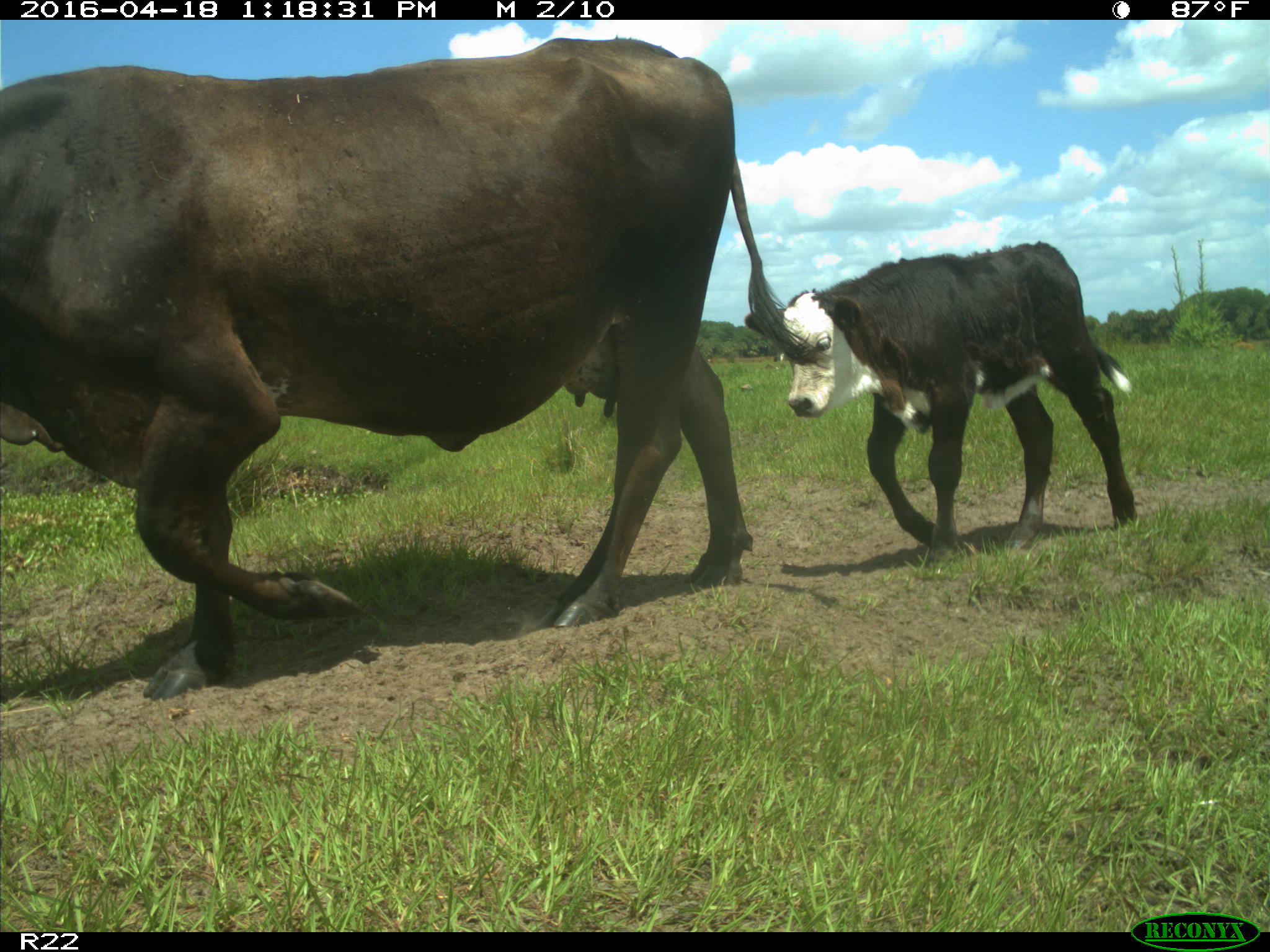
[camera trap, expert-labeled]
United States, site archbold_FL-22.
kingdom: Animalia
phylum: Chordata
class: Mammalia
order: Artiodactyla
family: Bovidae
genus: Bos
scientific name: Bos taurus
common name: domestic cow